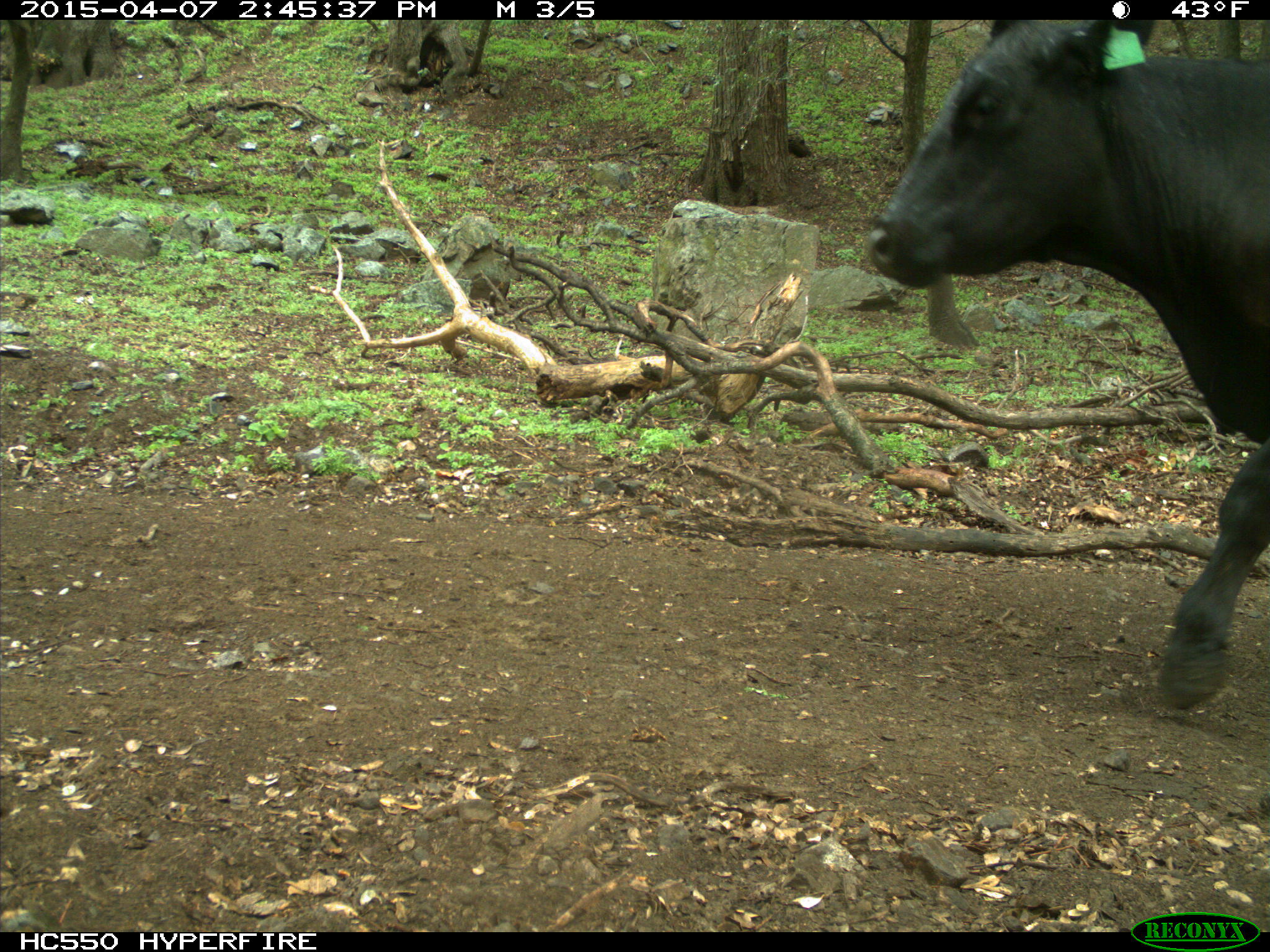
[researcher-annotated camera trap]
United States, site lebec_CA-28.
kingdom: Animalia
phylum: Chordata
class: Mammalia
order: Artiodactyla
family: Bovidae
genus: Bos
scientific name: Bos taurus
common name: domestic cow